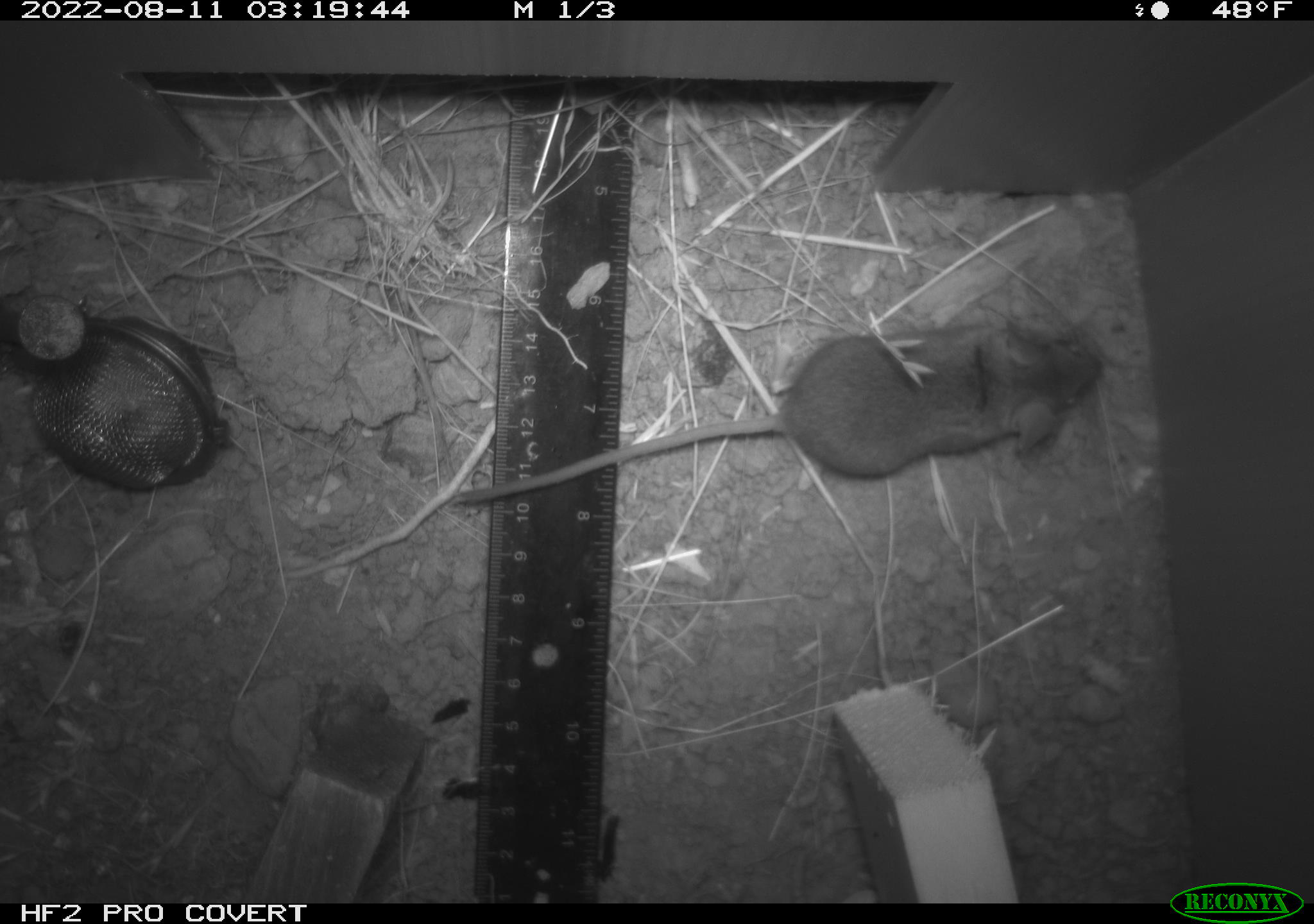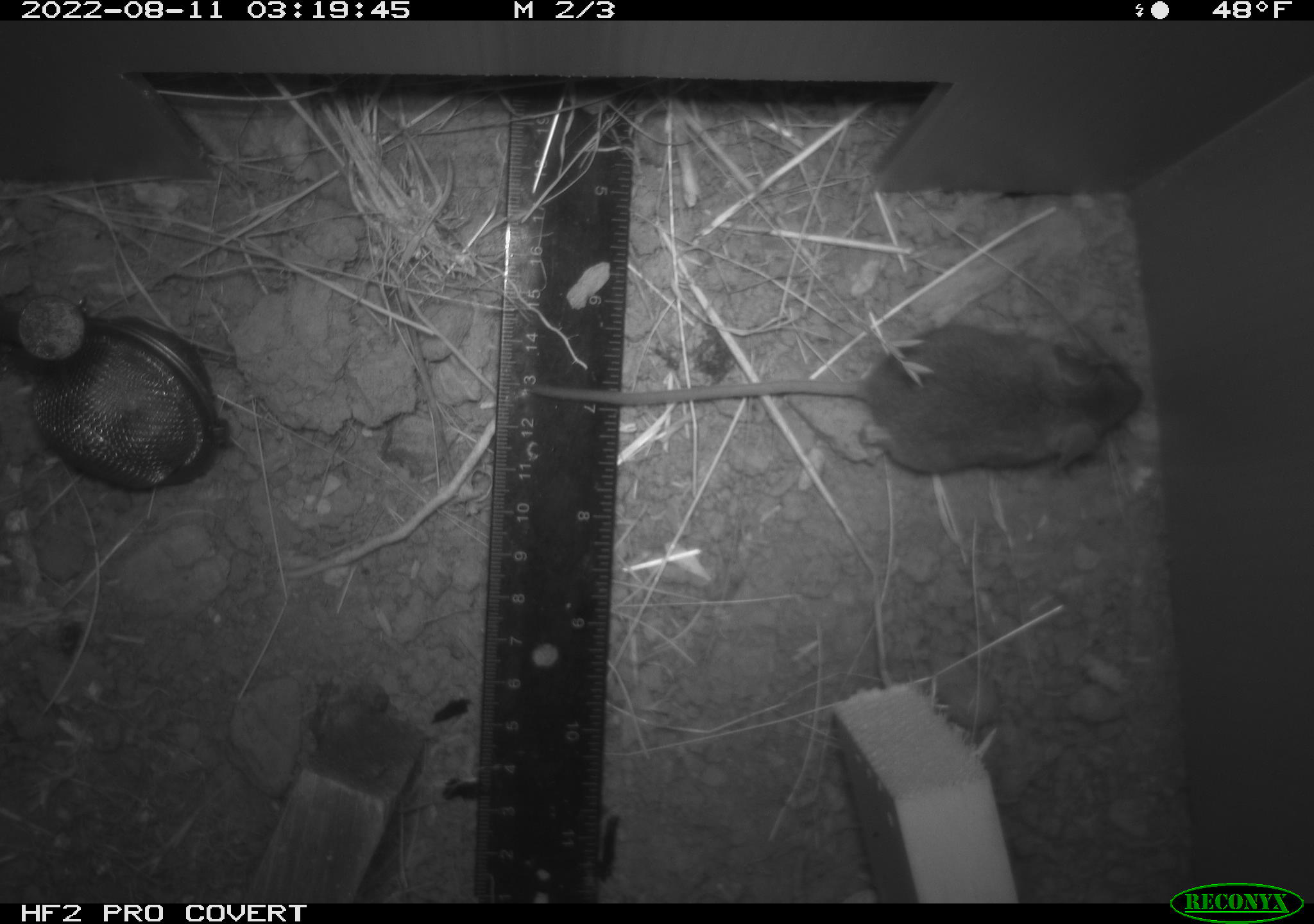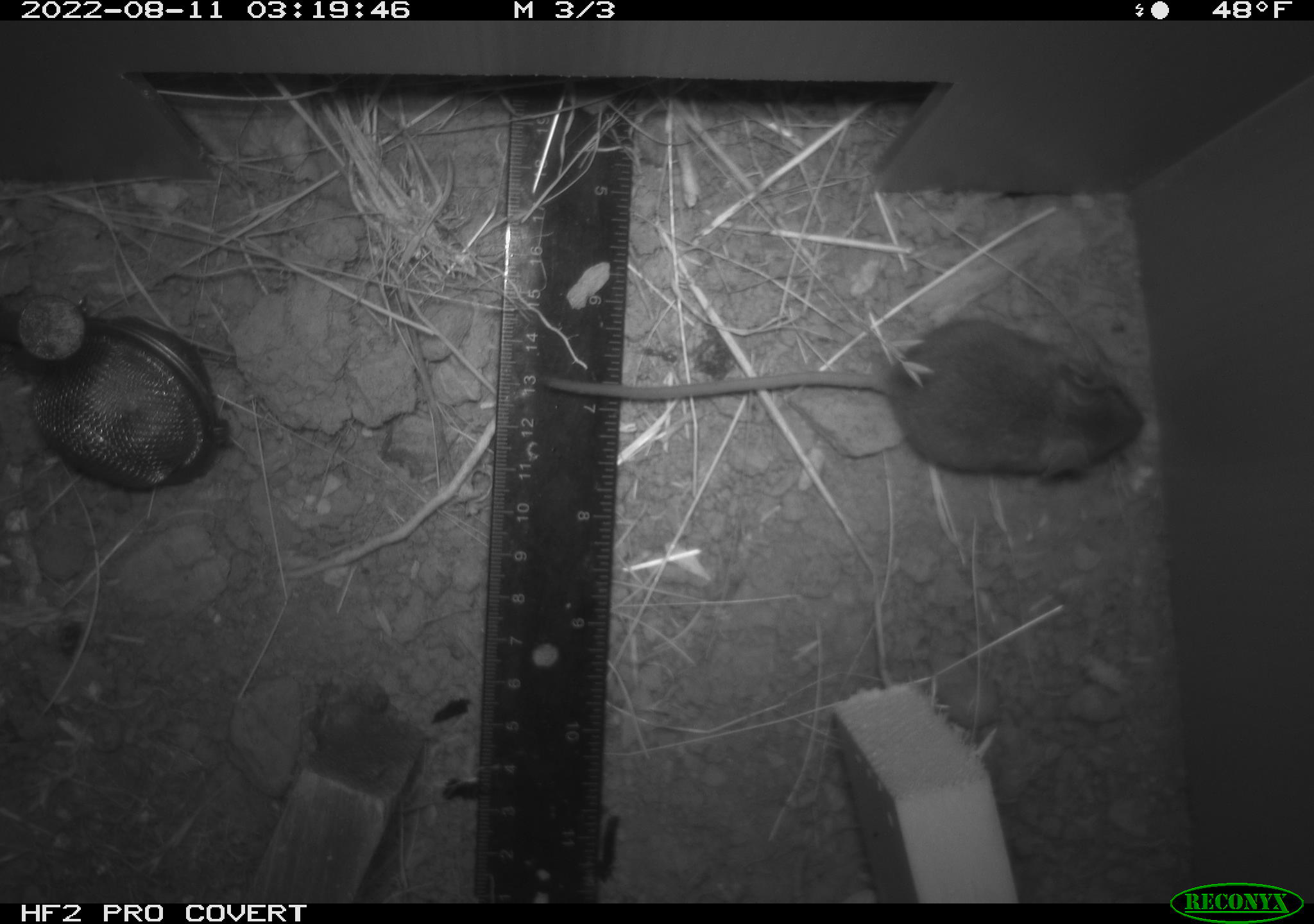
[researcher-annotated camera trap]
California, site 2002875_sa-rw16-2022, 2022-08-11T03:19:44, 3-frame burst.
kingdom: Animalia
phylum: Chordata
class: Mammalia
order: Rodentia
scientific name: Rodentia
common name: mouse species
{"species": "mouse species (Rodentia)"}